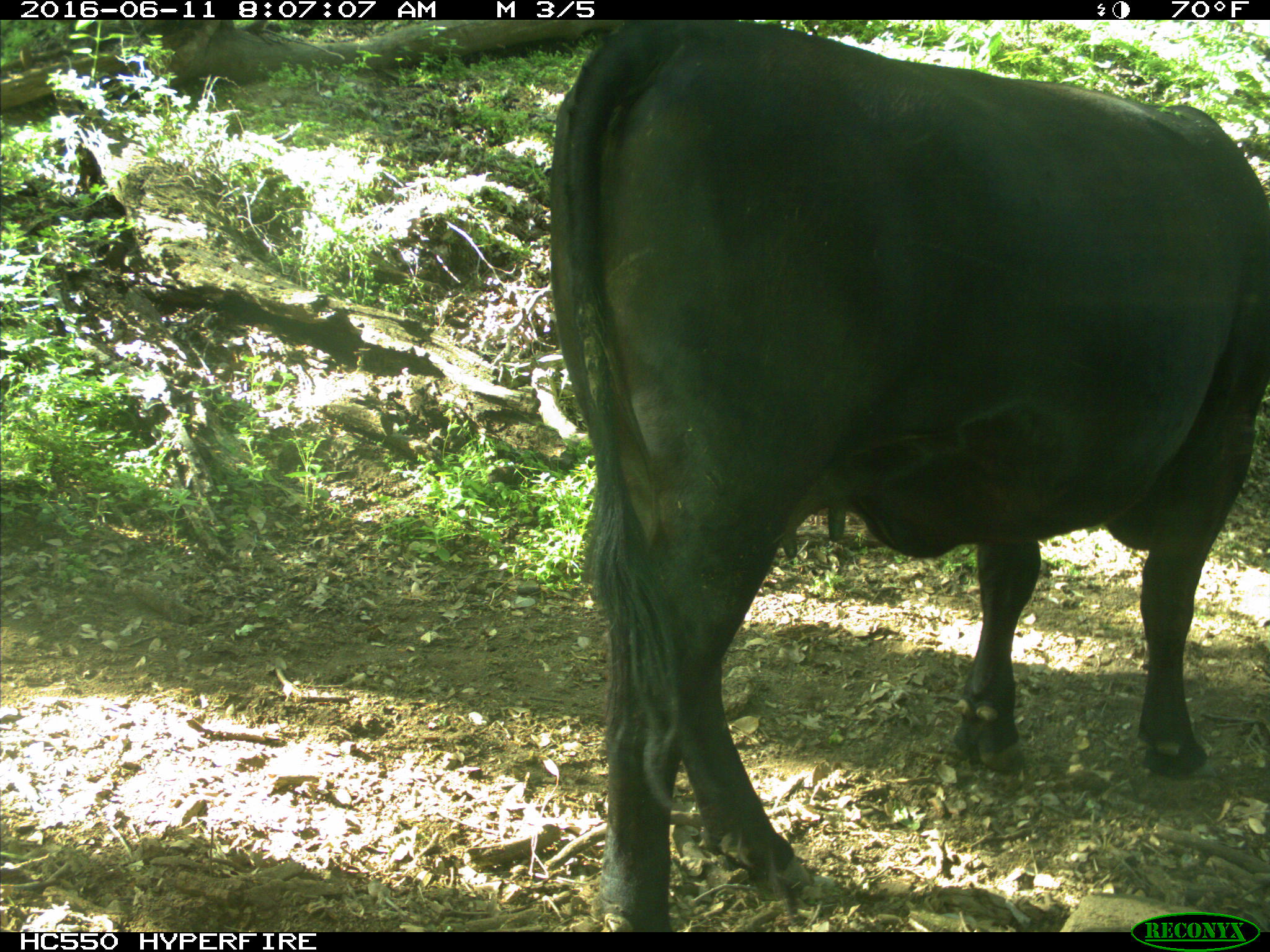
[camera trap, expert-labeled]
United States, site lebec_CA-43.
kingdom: Animalia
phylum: Chordata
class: Mammalia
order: Artiodactyla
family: Bovidae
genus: Bos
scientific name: Bos taurus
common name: domestic cow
Bos taurus (domestic cow).